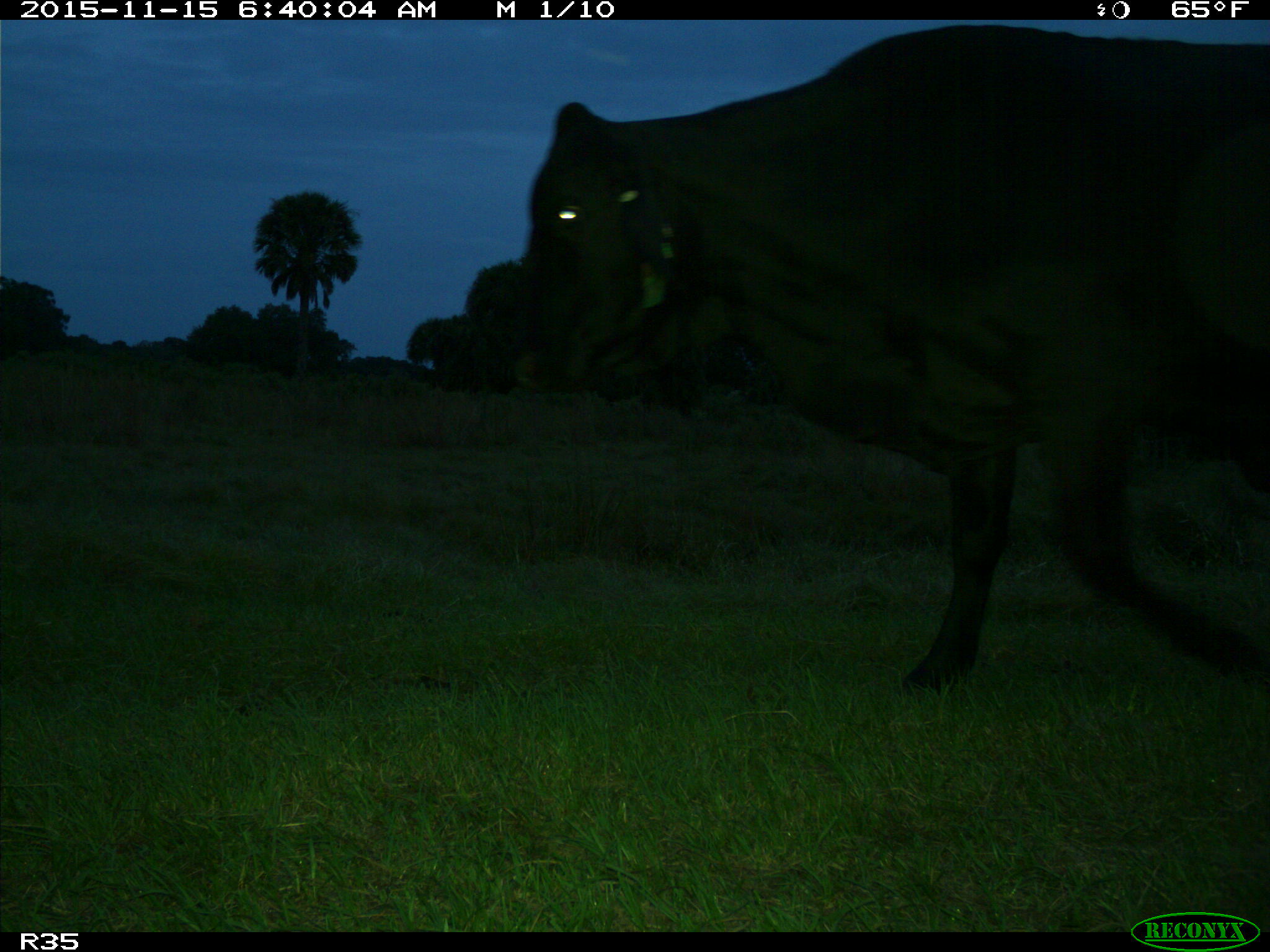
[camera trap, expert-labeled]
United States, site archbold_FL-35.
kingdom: Animalia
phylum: Chordata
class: Mammalia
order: Artiodactyla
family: Bovidae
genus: Bos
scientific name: Bos taurus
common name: domestic cow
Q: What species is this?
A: Bos taurus (domestic cow).